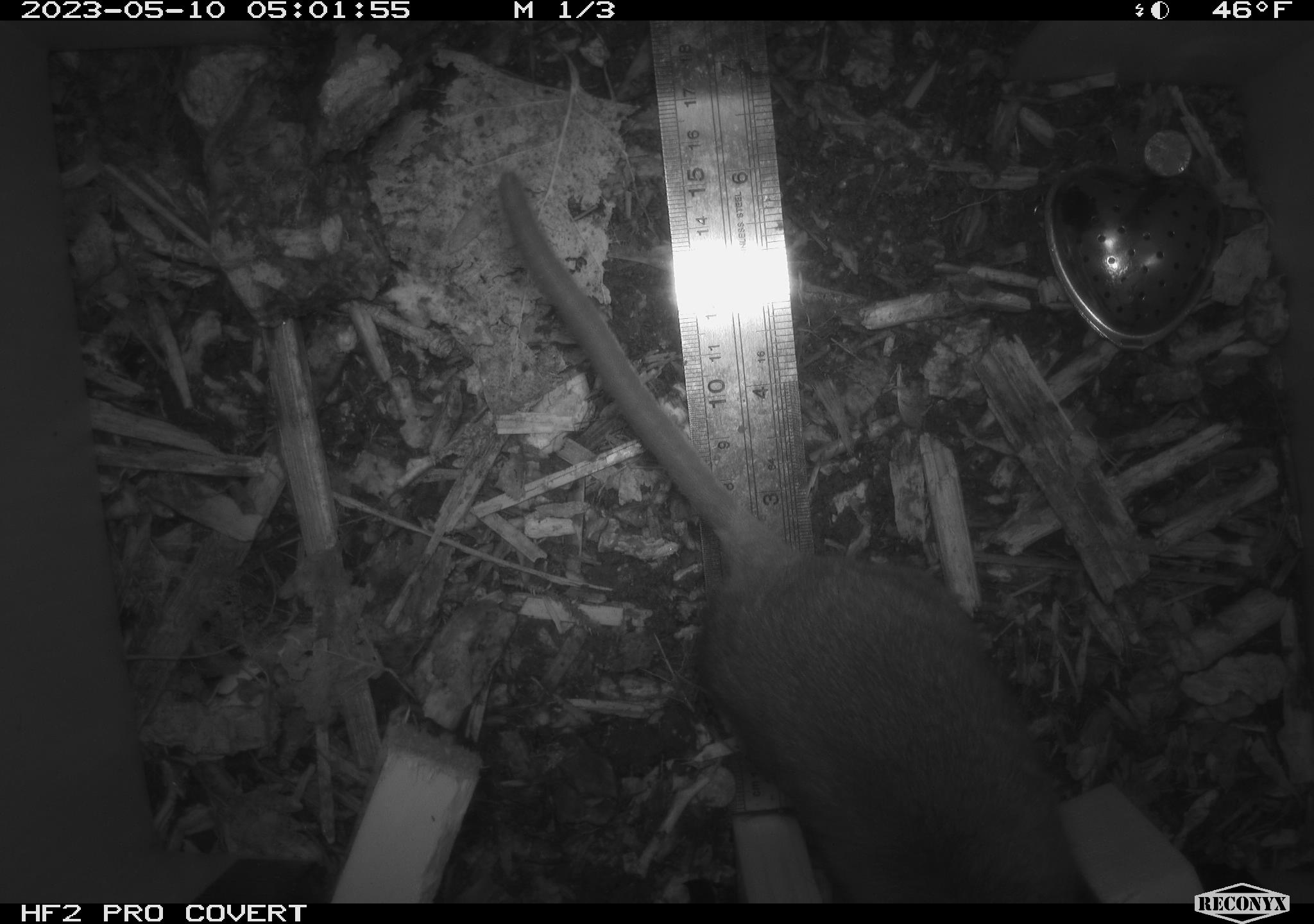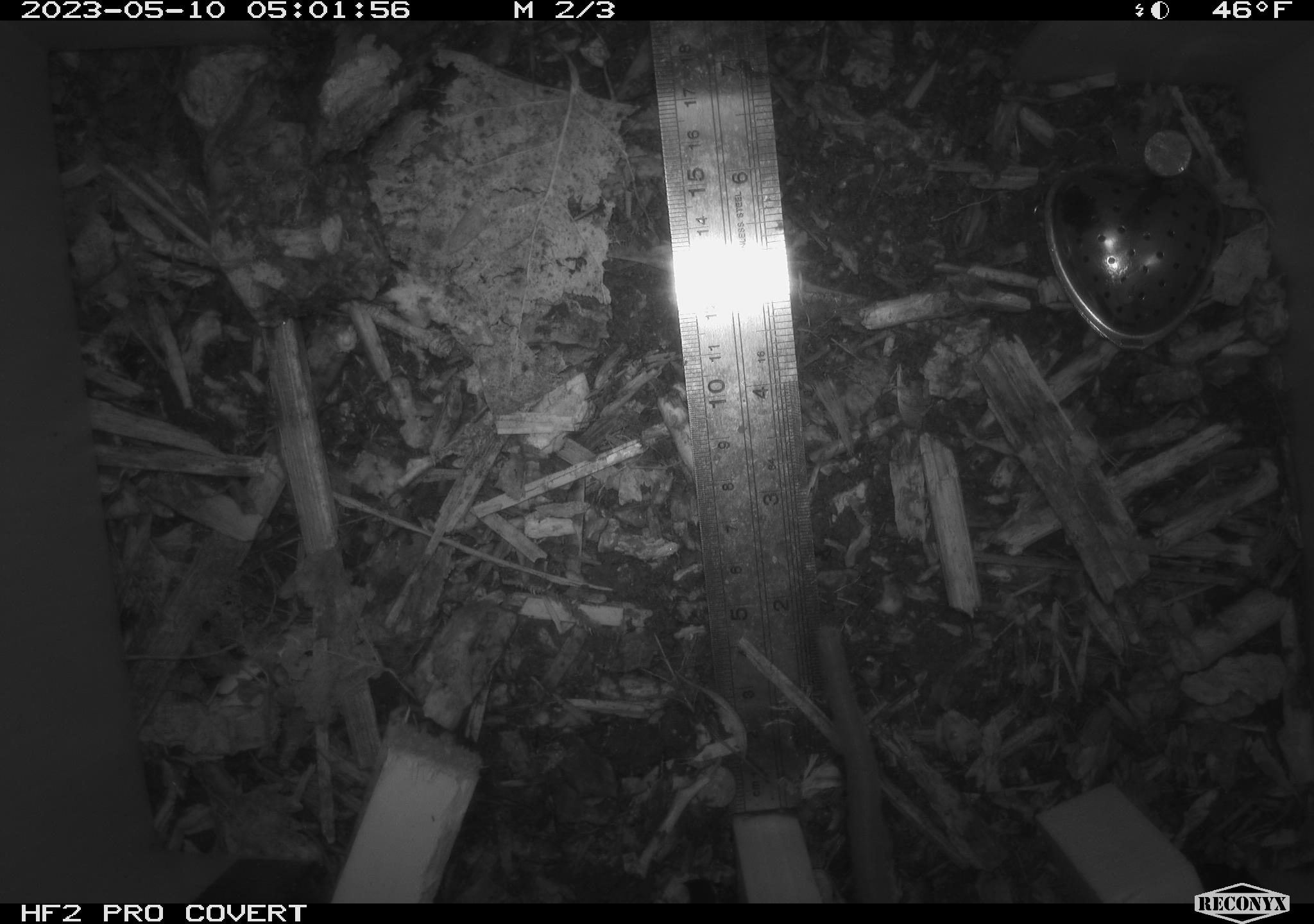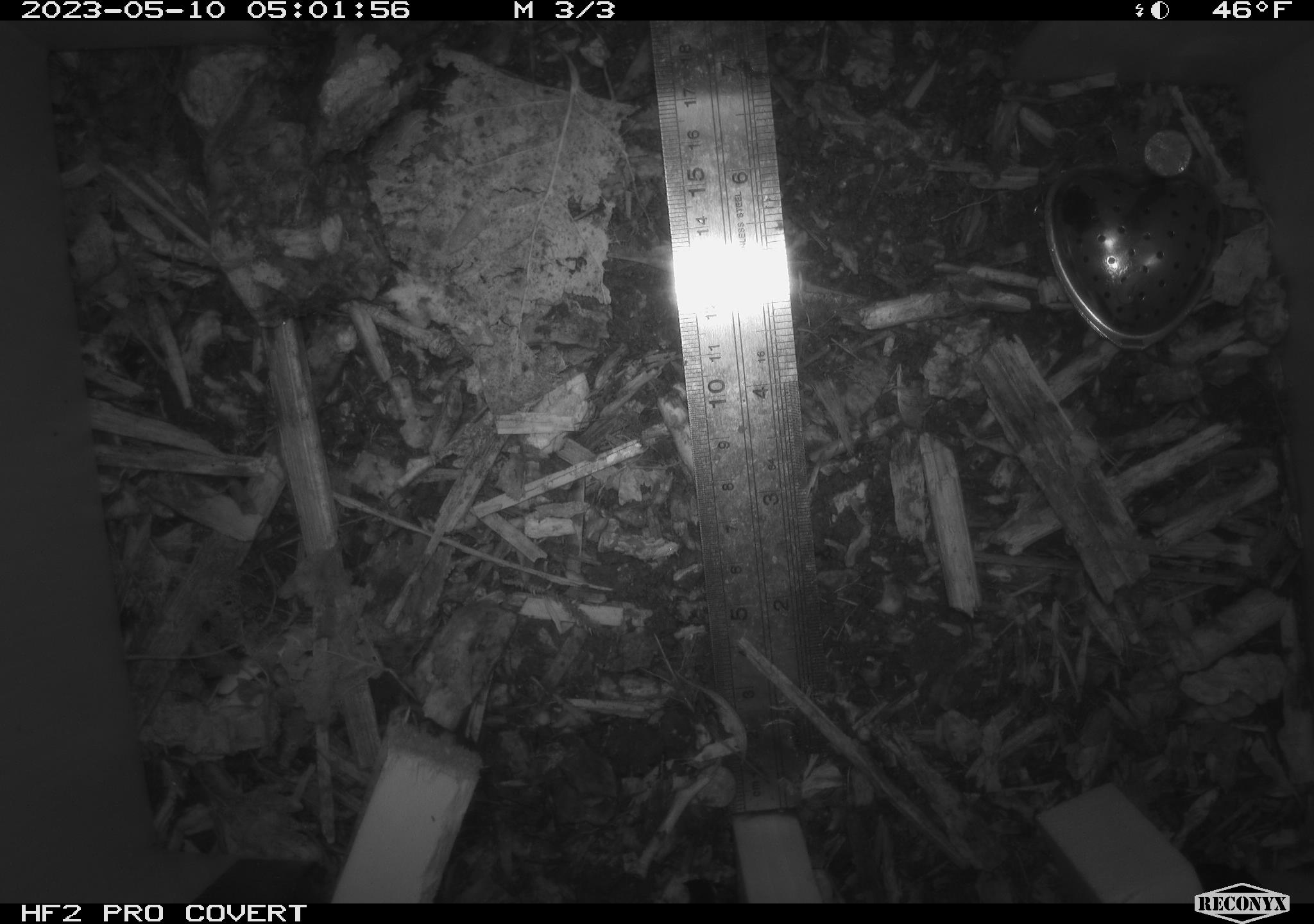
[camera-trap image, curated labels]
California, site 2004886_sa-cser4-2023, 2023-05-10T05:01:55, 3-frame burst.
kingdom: Animalia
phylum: Chordata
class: Mammalia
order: Rodentia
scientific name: Rodentia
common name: mouse species